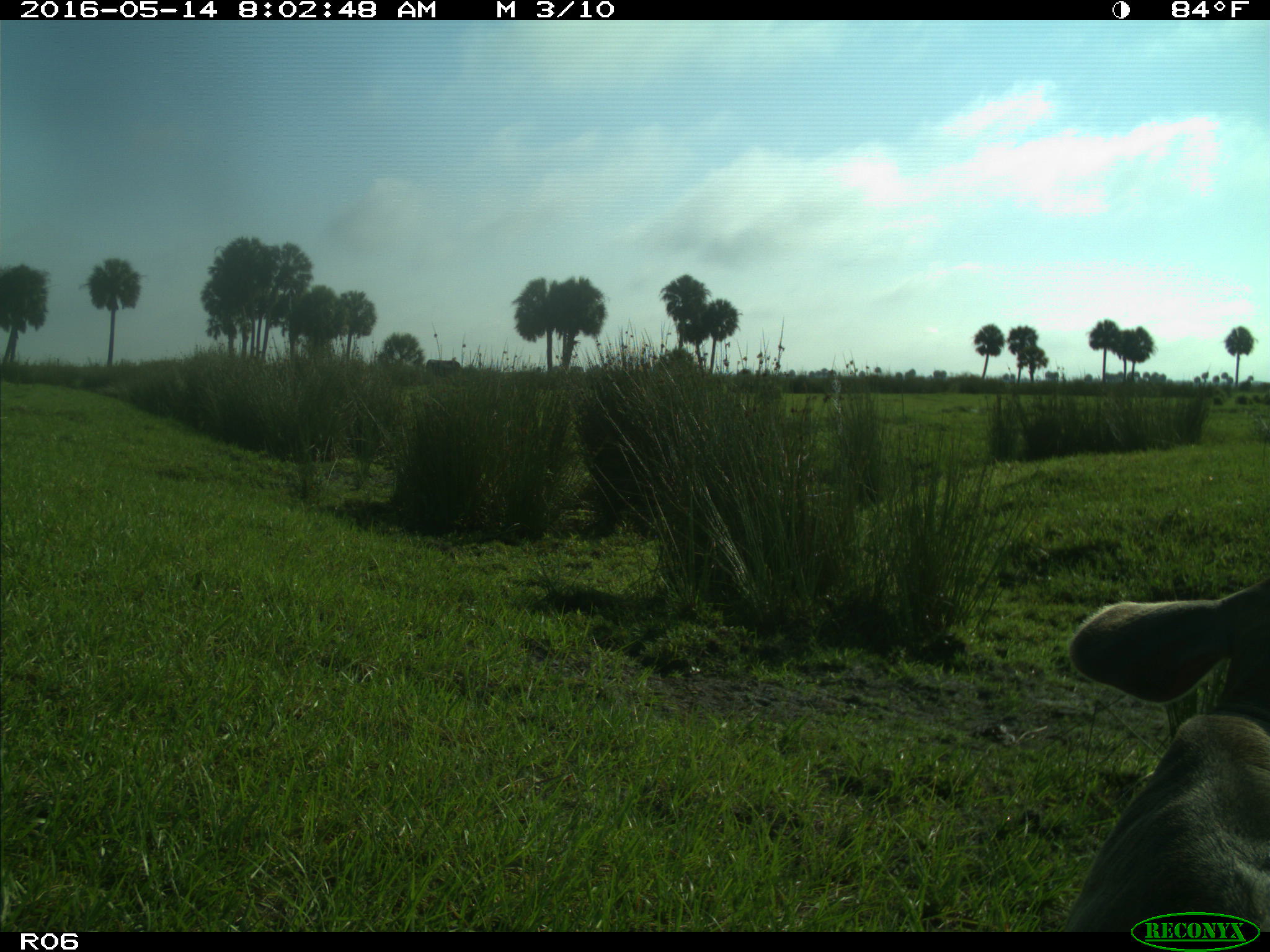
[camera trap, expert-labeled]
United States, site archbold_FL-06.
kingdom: Animalia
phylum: Chordata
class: Mammalia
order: Artiodactyla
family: Bovidae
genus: Bos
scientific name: Bos taurus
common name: domestic cow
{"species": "Bos taurus (domestic cow)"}